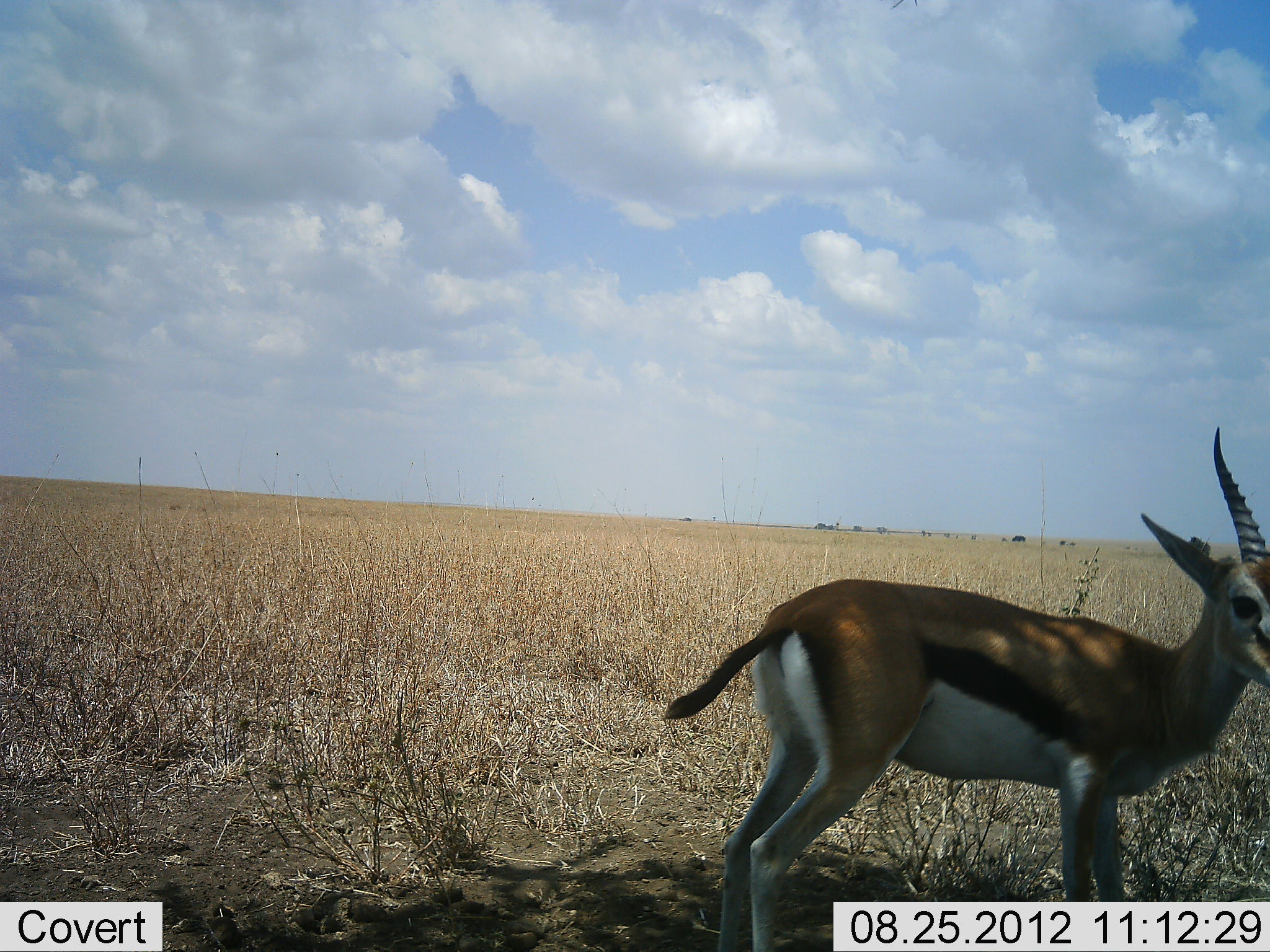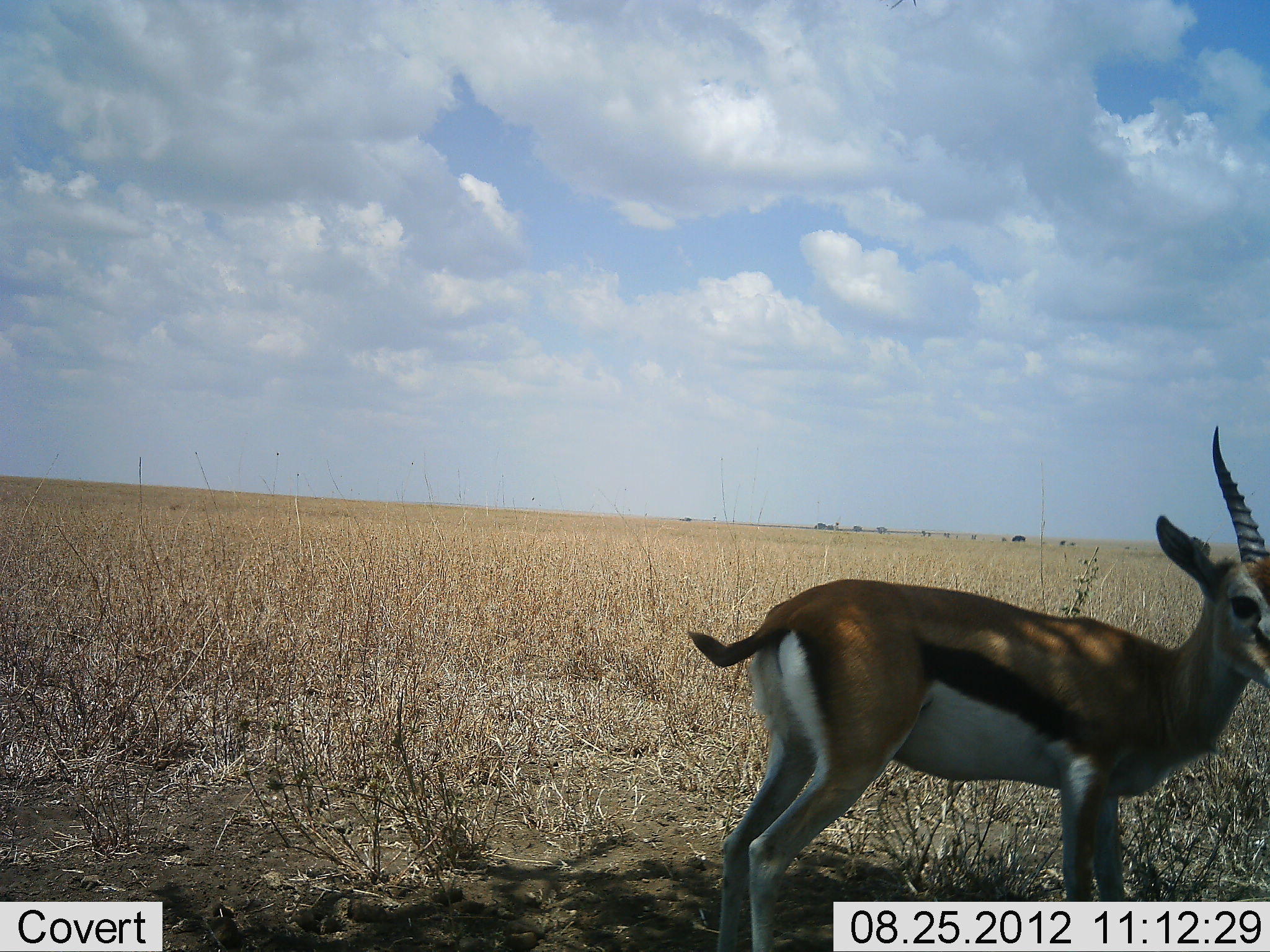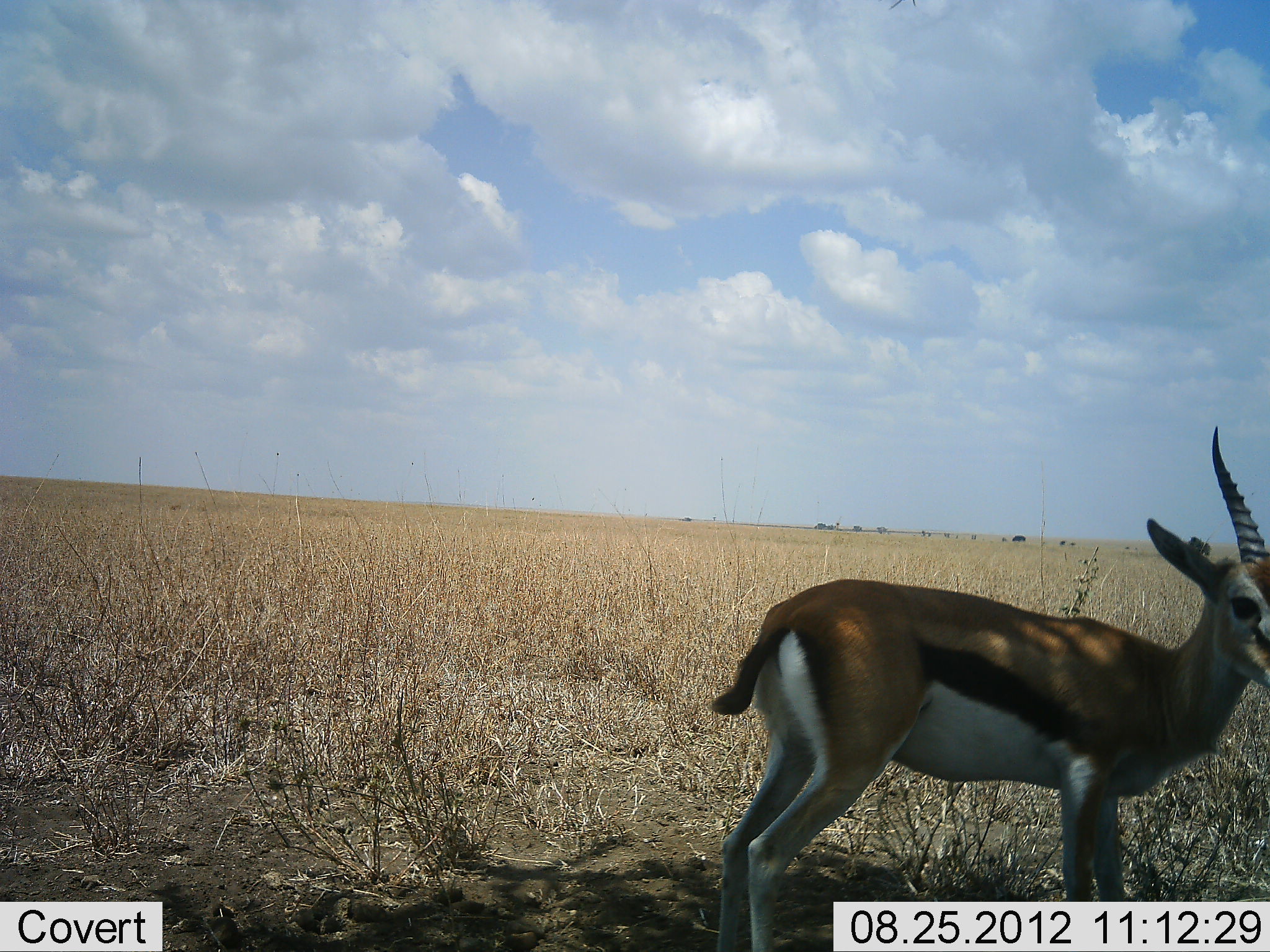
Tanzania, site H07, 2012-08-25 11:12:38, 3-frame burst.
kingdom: Animalia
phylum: Chordata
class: Mammalia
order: Artiodactyla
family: Bovidae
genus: Eudorcas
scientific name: Eudorcas thomsonii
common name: thomson's gazelle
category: gazellethomsons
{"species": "gazellethomsons (thomson's gazelle) (Eudorcas thomsonii)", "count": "1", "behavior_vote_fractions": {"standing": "100%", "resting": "0%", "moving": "0%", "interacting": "0%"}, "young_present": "0%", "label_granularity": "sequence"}